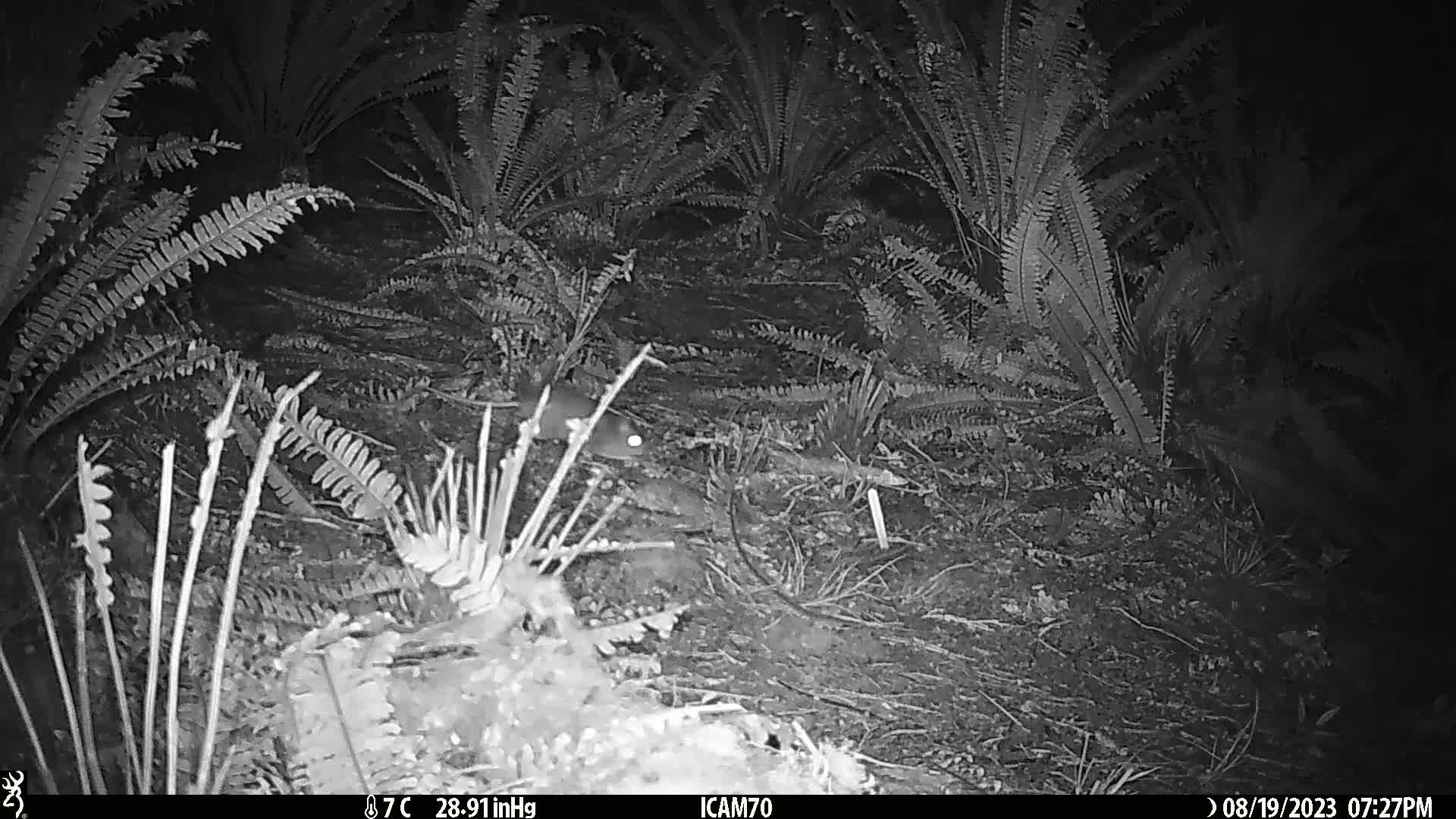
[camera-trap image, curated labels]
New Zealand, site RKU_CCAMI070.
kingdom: Animalia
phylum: Chordata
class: Mammalia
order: Rodentia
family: Muridae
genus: Rattus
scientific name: Rattus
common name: rat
Rat (Rattus).